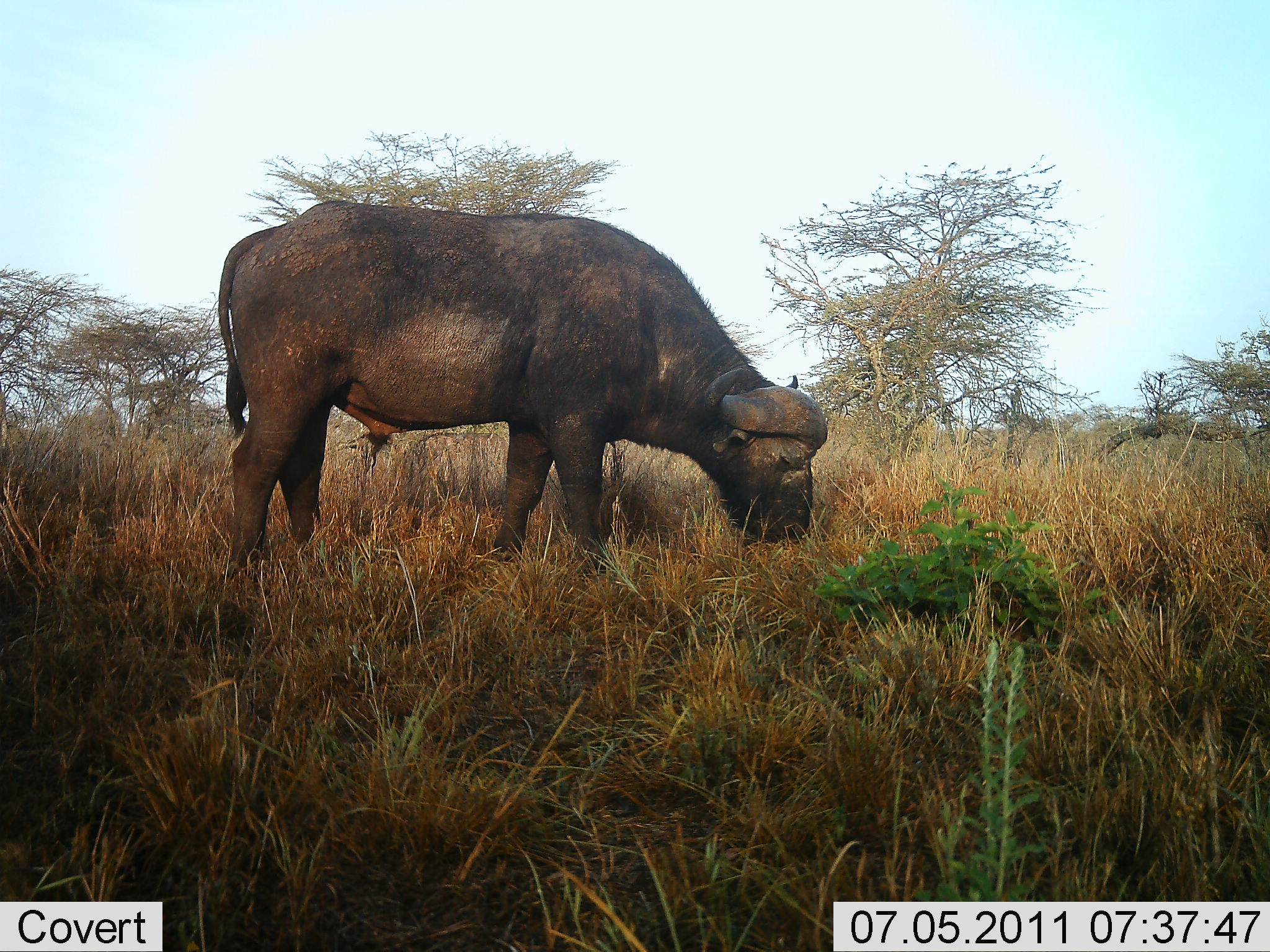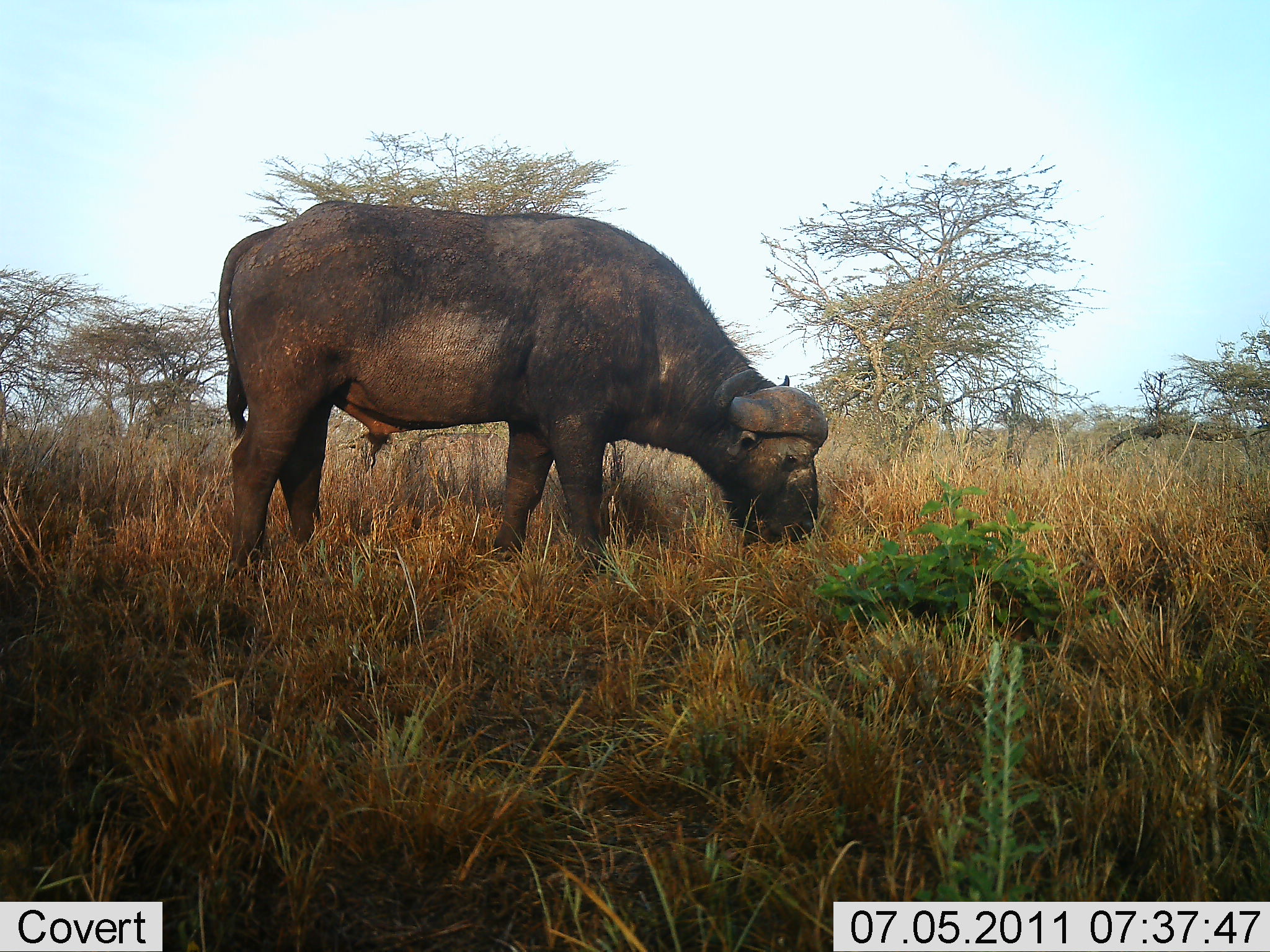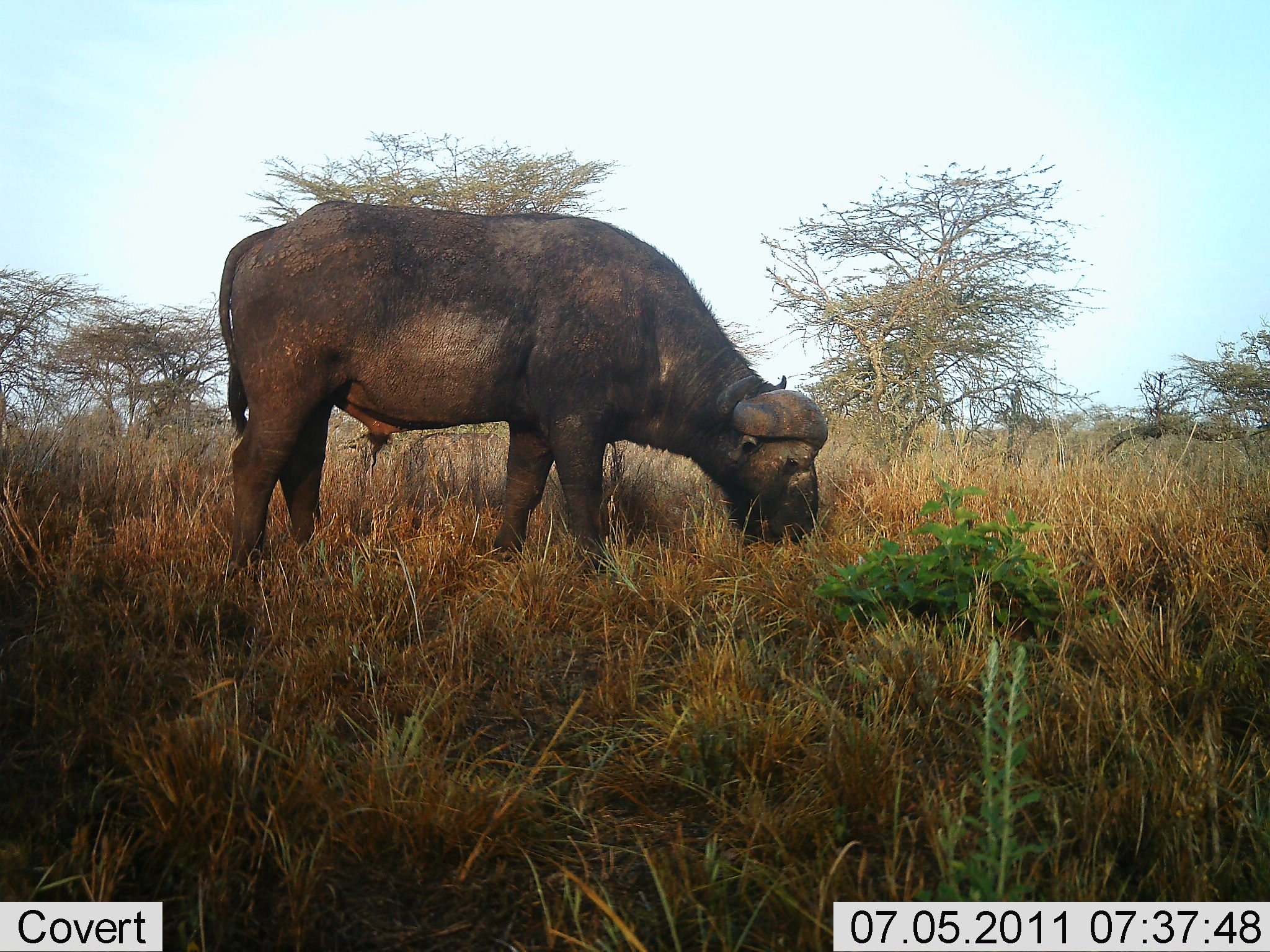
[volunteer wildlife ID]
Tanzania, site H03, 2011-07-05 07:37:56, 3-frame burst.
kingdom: Animalia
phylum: Chordata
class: Mammalia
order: Artiodactyla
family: Bovidae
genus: Syncerus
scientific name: Syncerus caffer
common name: cape buffalo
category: buffalo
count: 1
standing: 27%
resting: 0%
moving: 0%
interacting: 0%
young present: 0%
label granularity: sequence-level